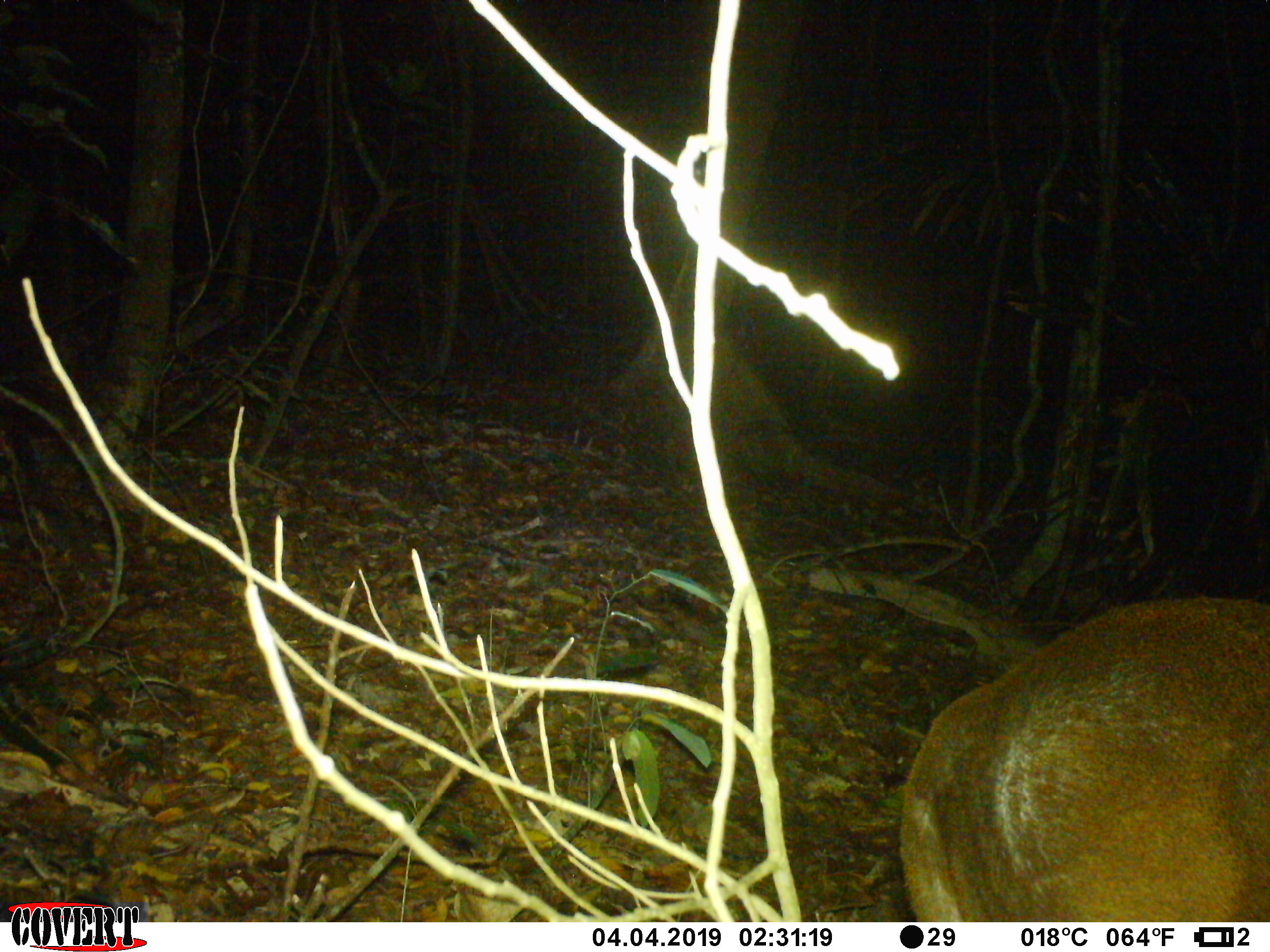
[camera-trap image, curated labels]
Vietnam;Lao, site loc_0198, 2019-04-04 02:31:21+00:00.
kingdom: Animalia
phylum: Chordata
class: Mammalia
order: Artiodactyla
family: Cervidae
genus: Muntiacus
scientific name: Muntiacus vuquangensis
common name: large-antlered muntjac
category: large antlered muntjac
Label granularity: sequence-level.